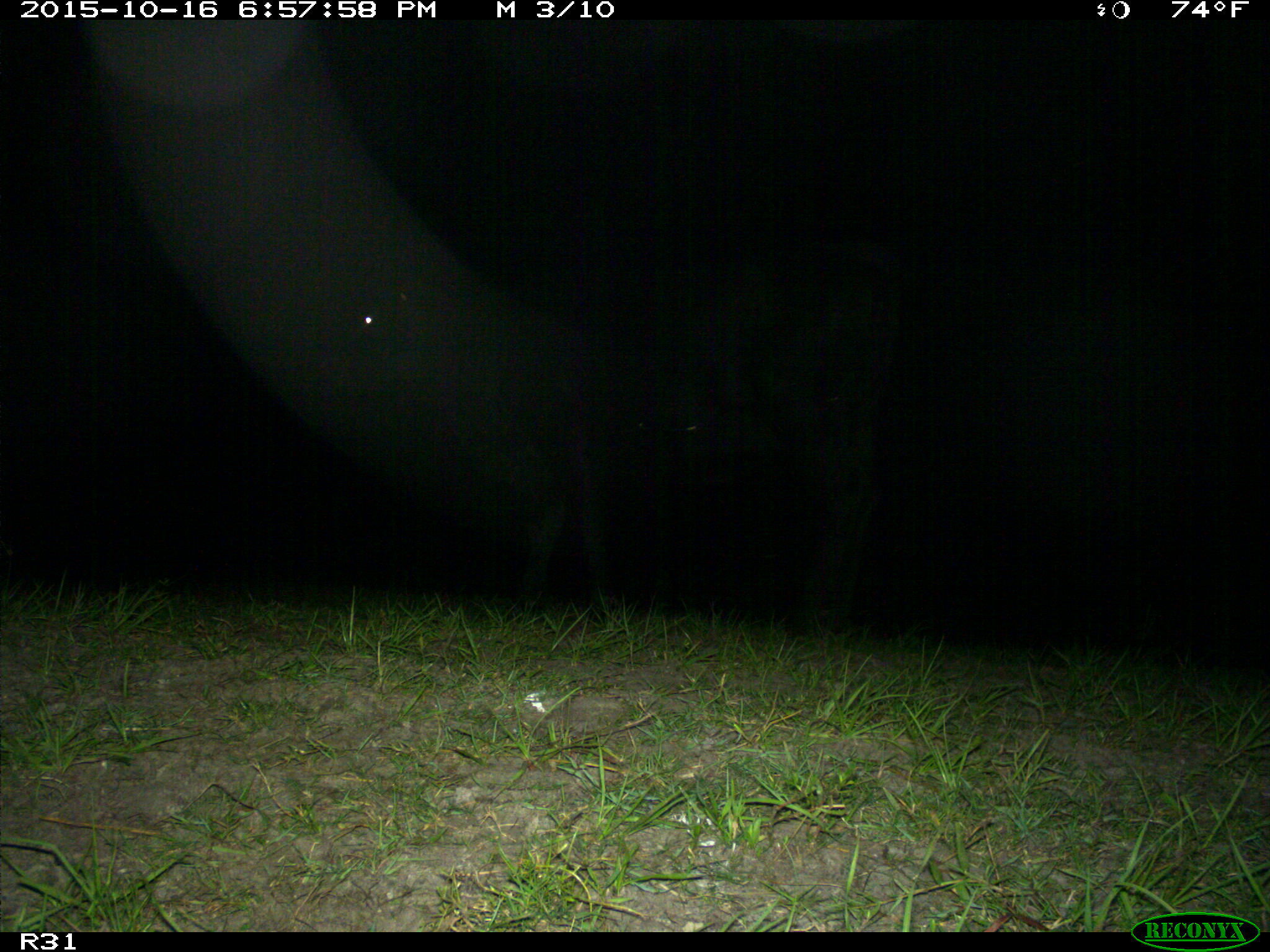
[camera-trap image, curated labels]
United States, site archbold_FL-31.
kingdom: Animalia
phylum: Chordata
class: Mammalia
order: Artiodactyla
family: Bovidae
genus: Bos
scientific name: Bos taurus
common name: domestic cow